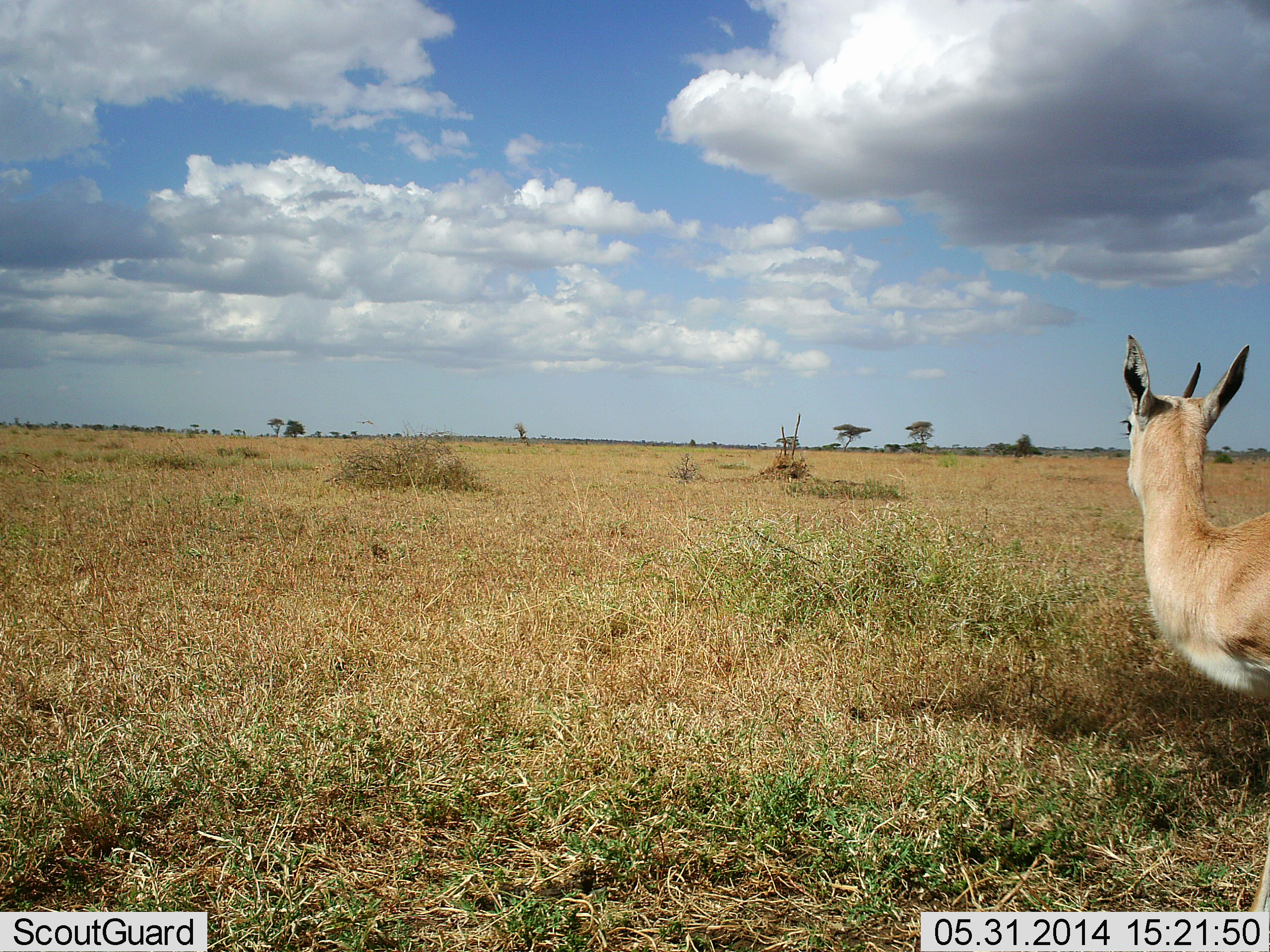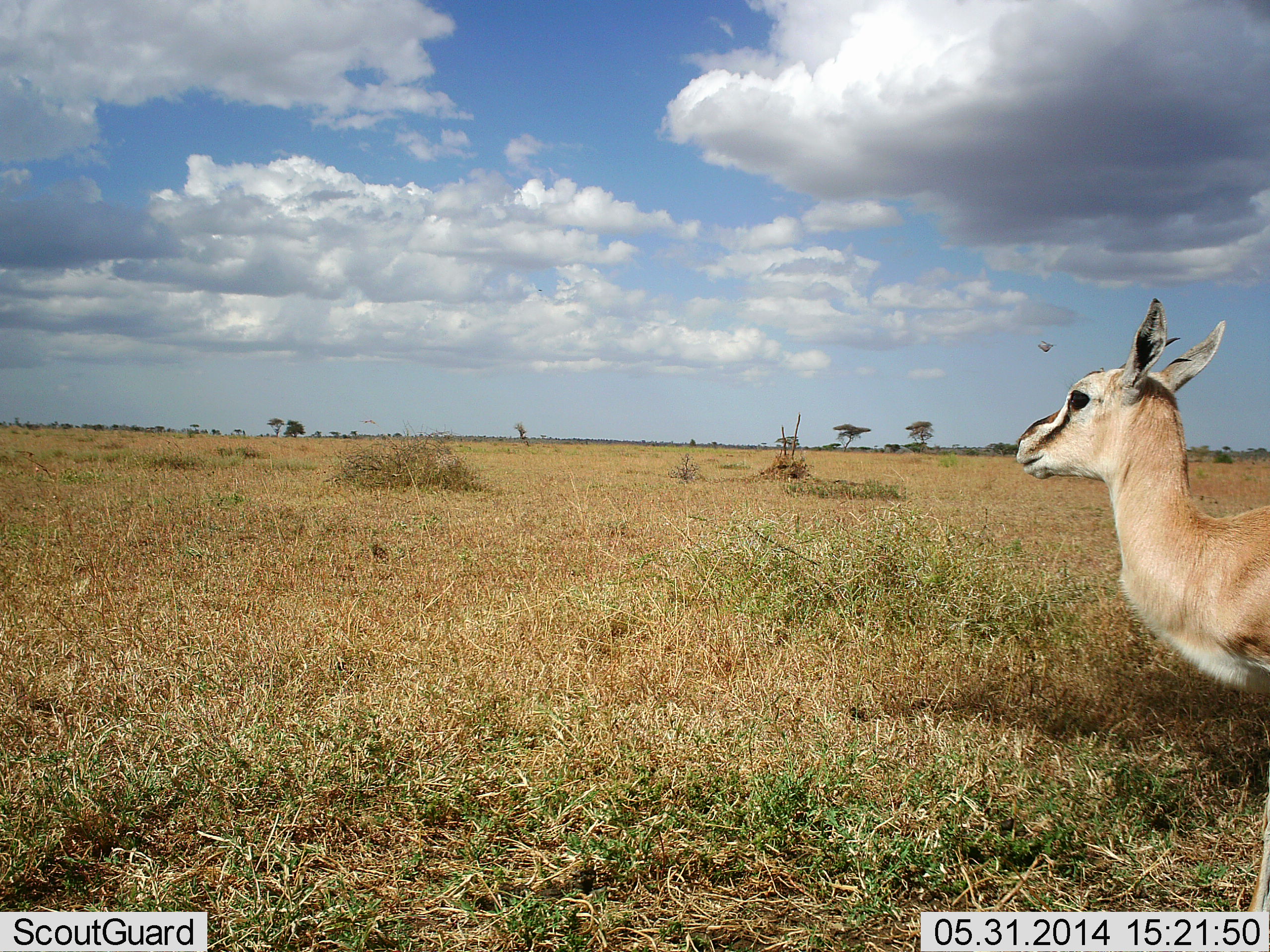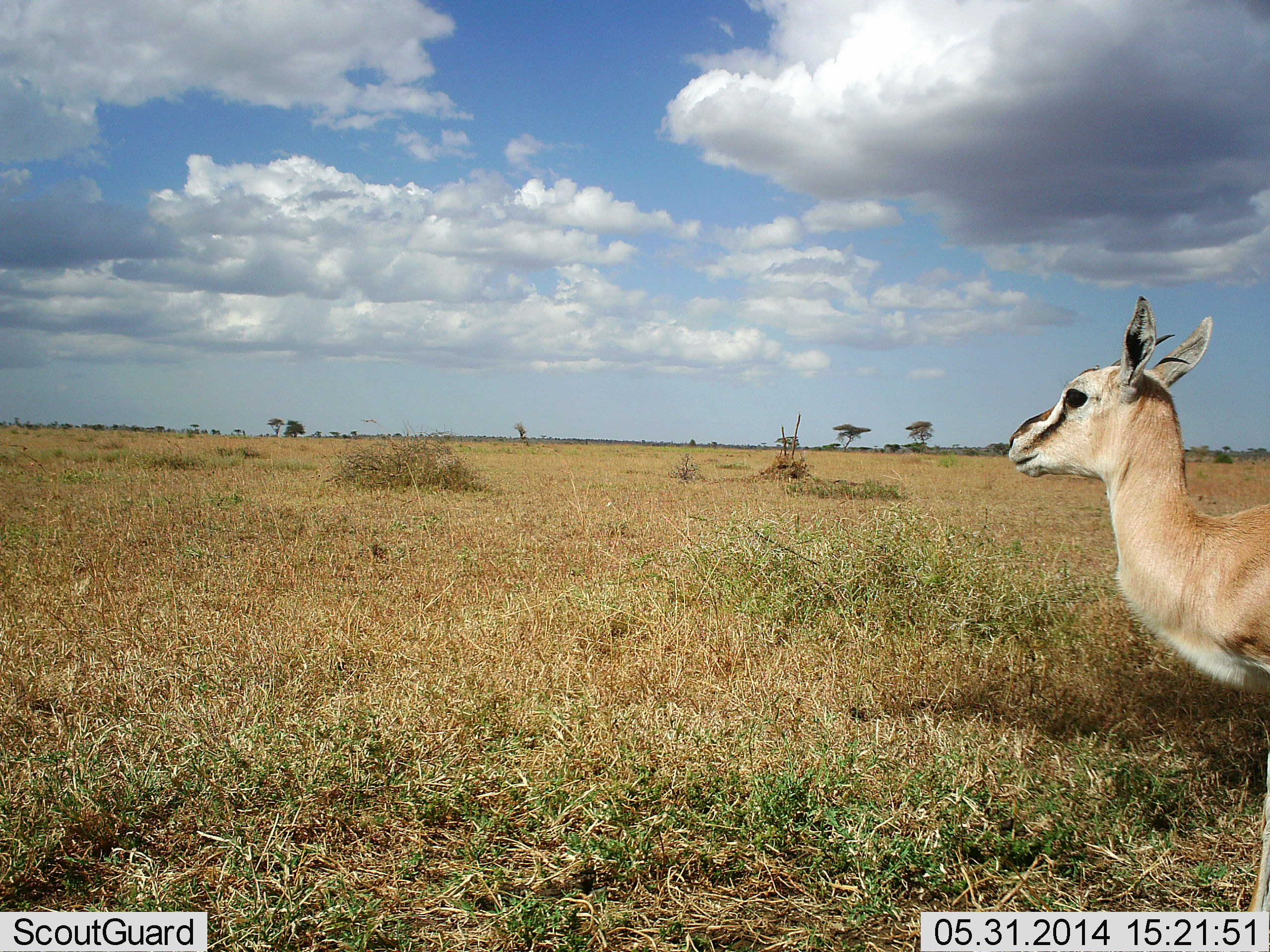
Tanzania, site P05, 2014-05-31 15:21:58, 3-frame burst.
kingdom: Animalia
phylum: Chordata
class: Mammalia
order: Artiodactyla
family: Bovidae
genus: Eudorcas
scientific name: Eudorcas thomsonii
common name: thomson's gazelle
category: gazellethomsons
Gazellethomsons (thomson's gazelle) (Eudorcas thomsonii), count 1. Behavior (volunteer vote fractions): standing 100%, resting 0%, moving 0%, interacting 0%. Young present (vote fraction): 0%. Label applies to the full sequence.